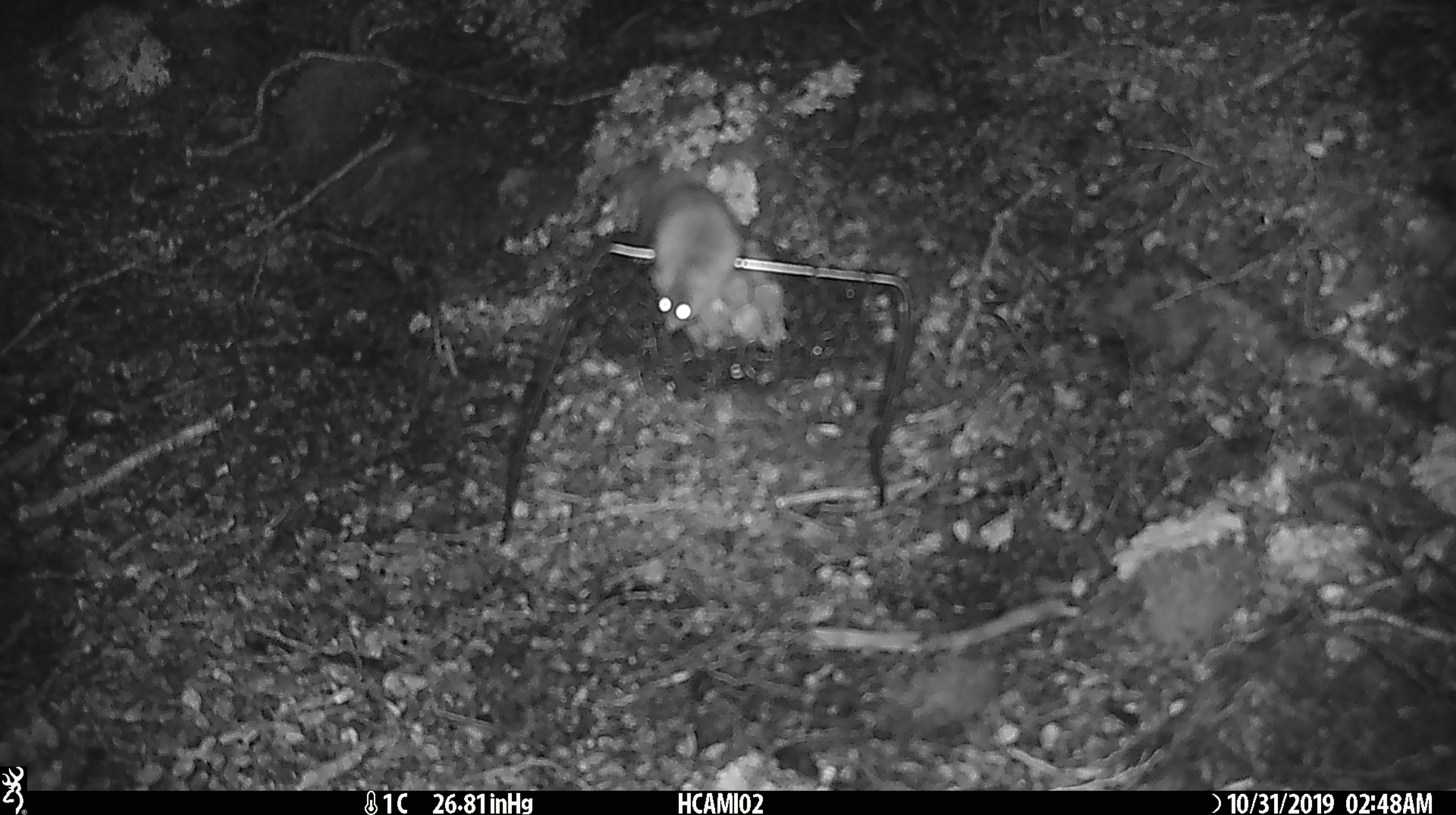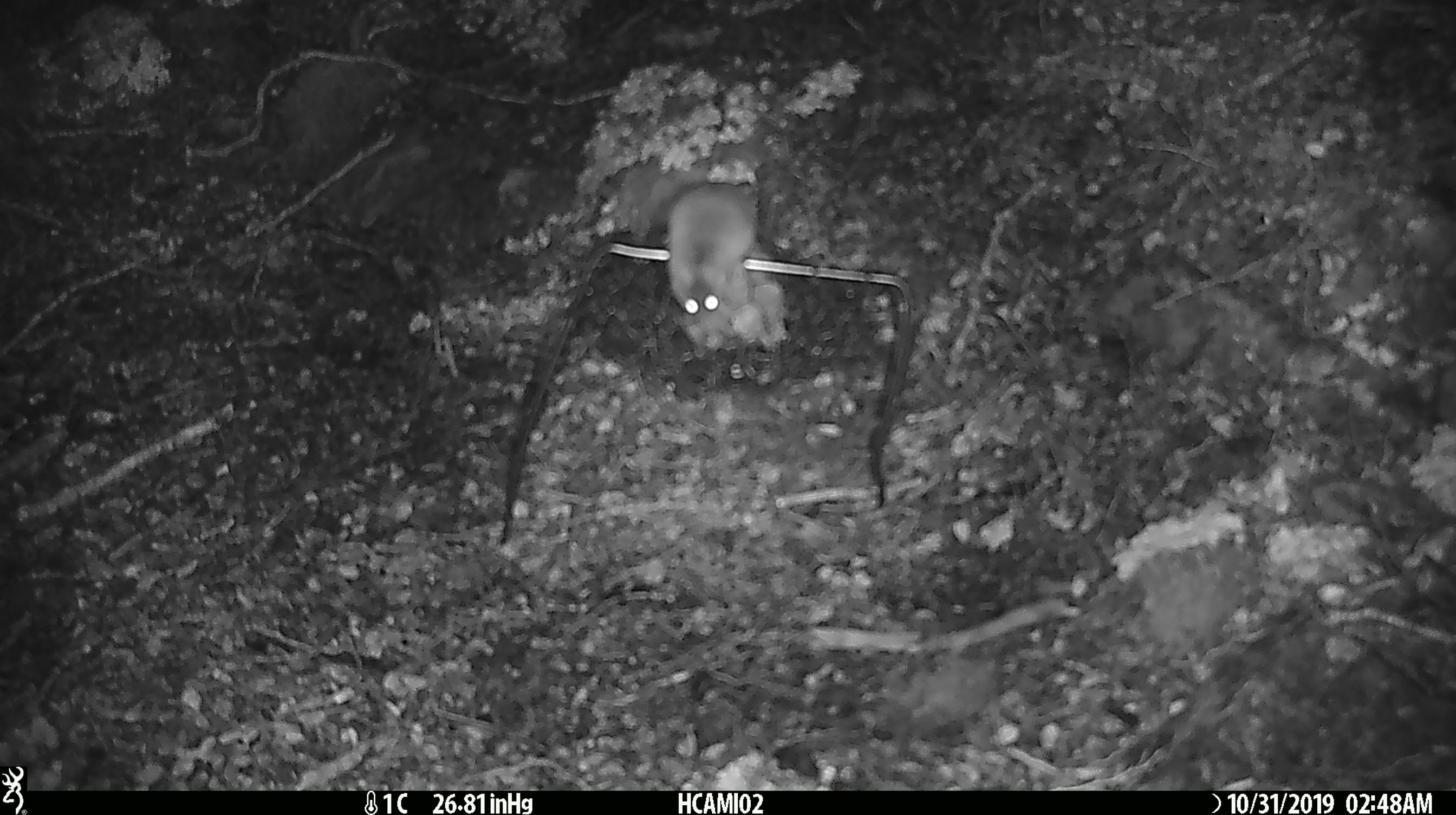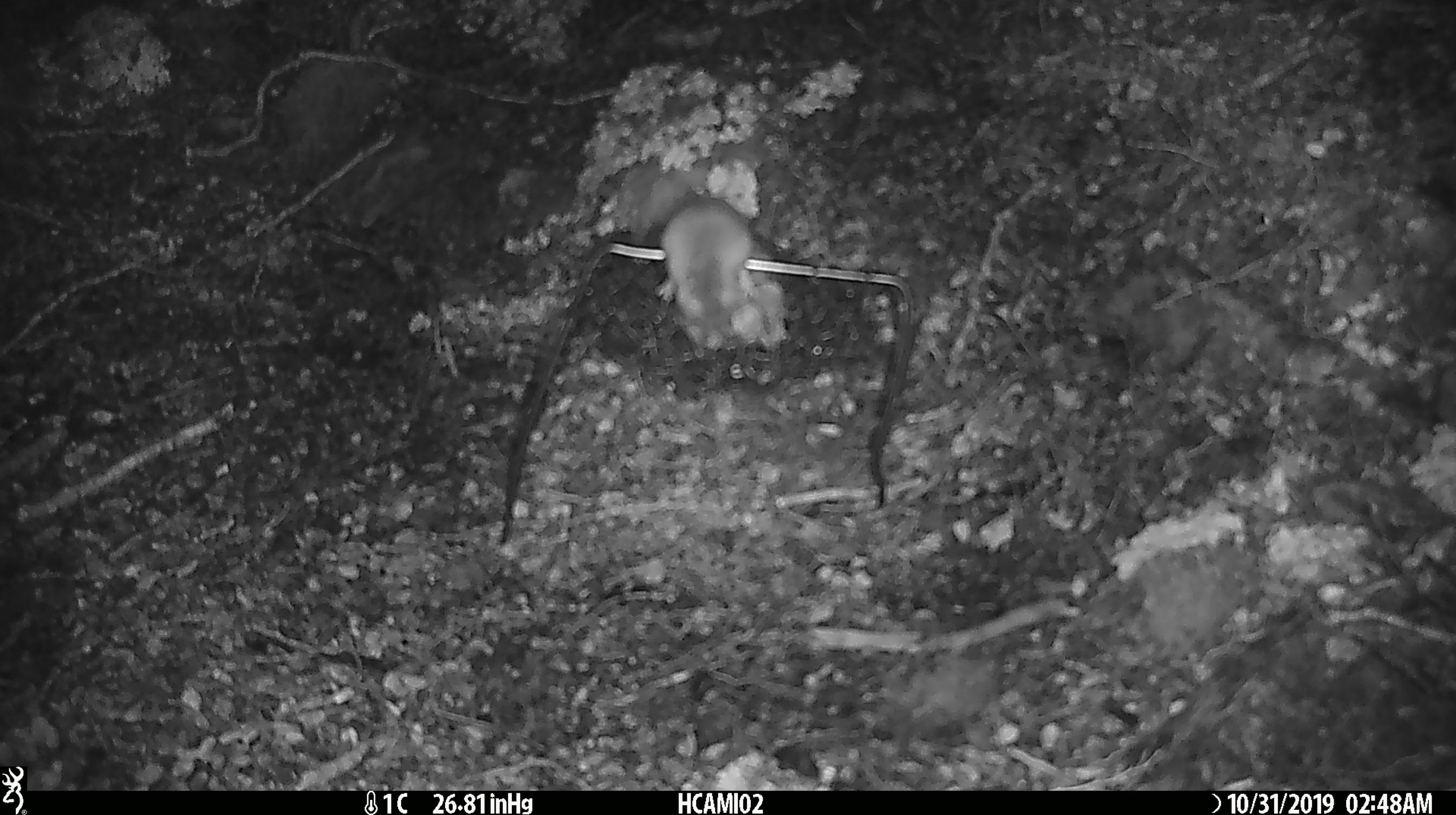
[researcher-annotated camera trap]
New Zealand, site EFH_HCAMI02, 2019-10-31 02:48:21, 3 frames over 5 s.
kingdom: Animalia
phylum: Chordata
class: Mammalia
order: Rodentia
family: Muridae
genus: Mus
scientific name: Mus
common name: mouse